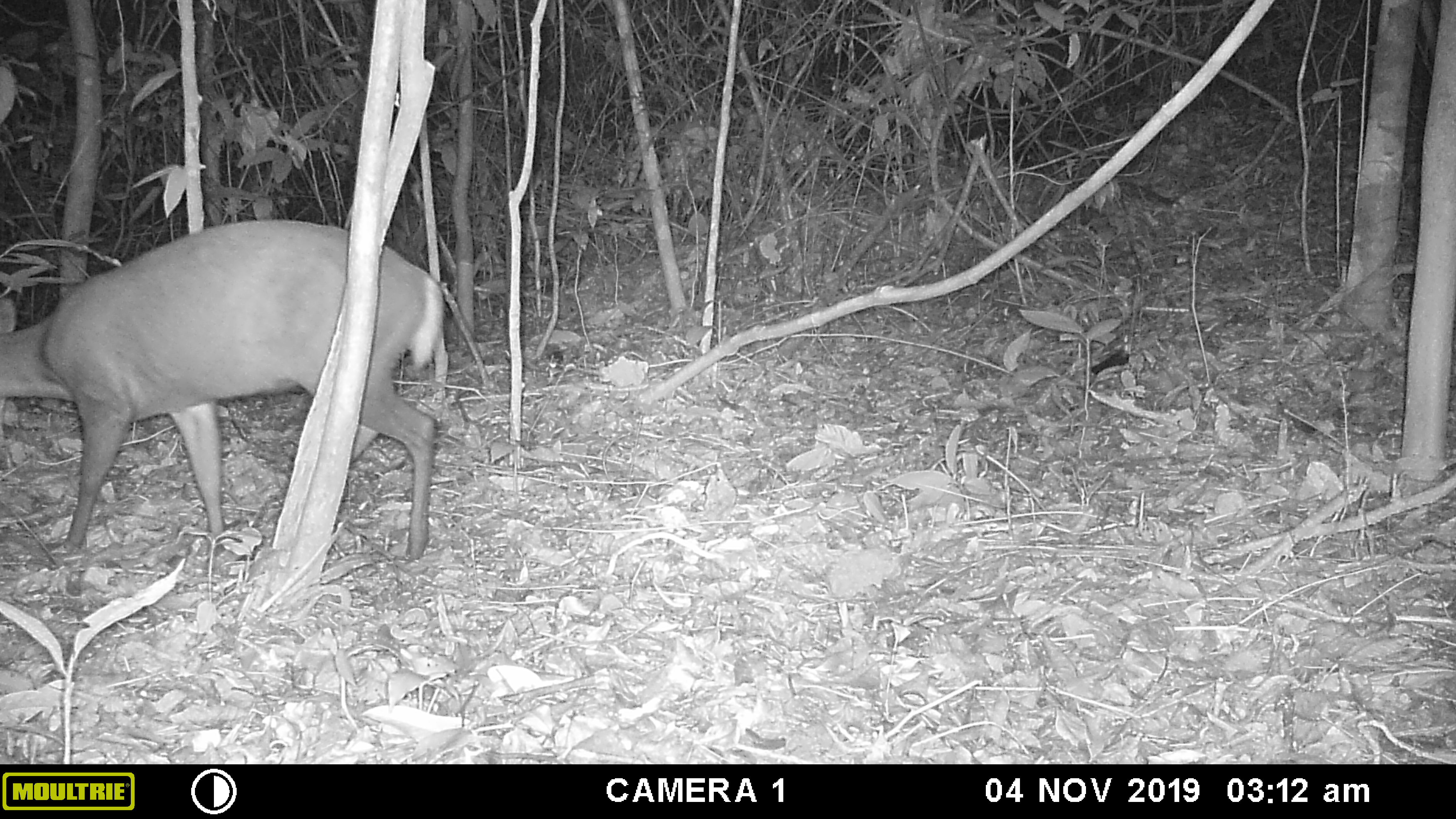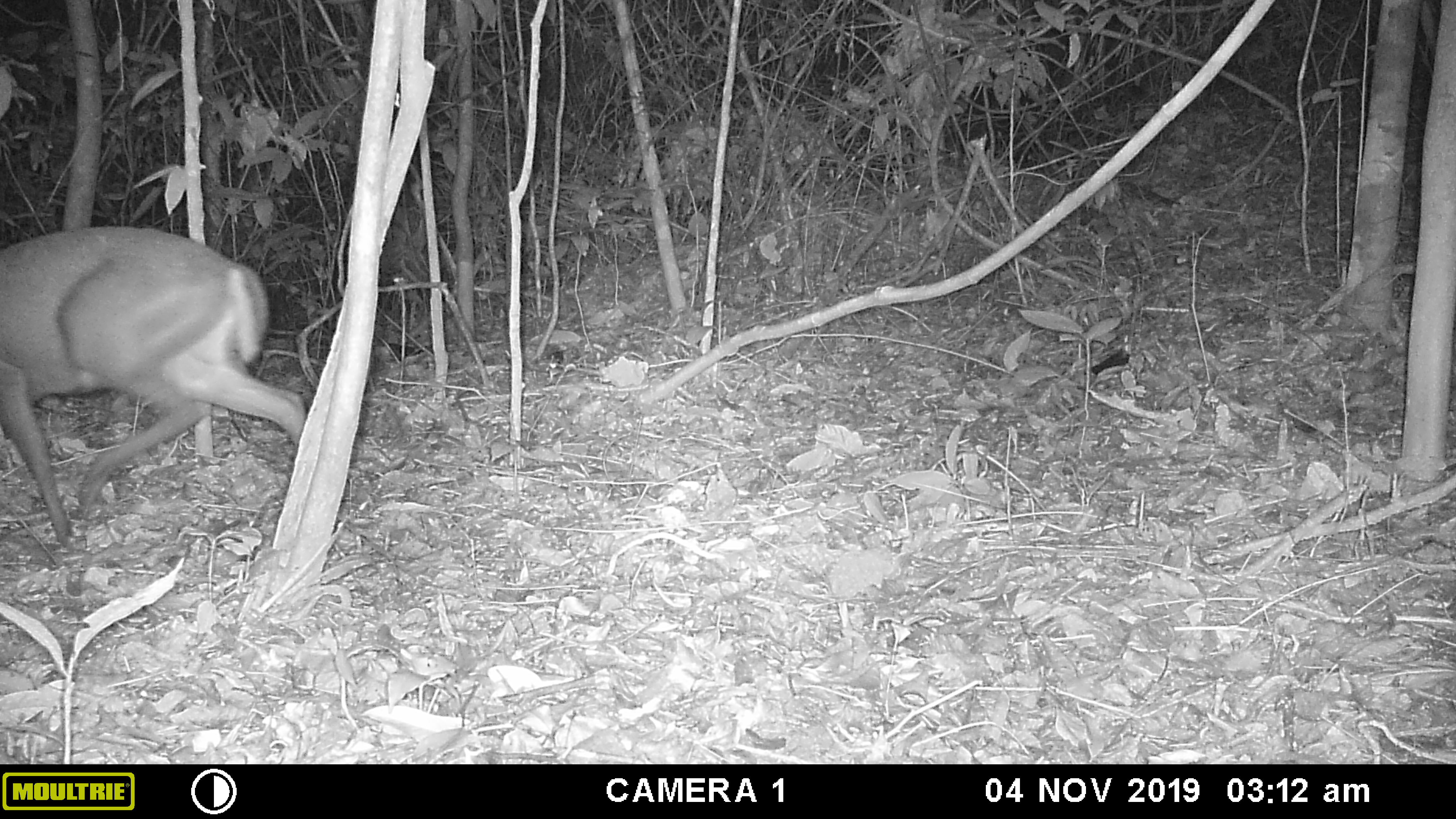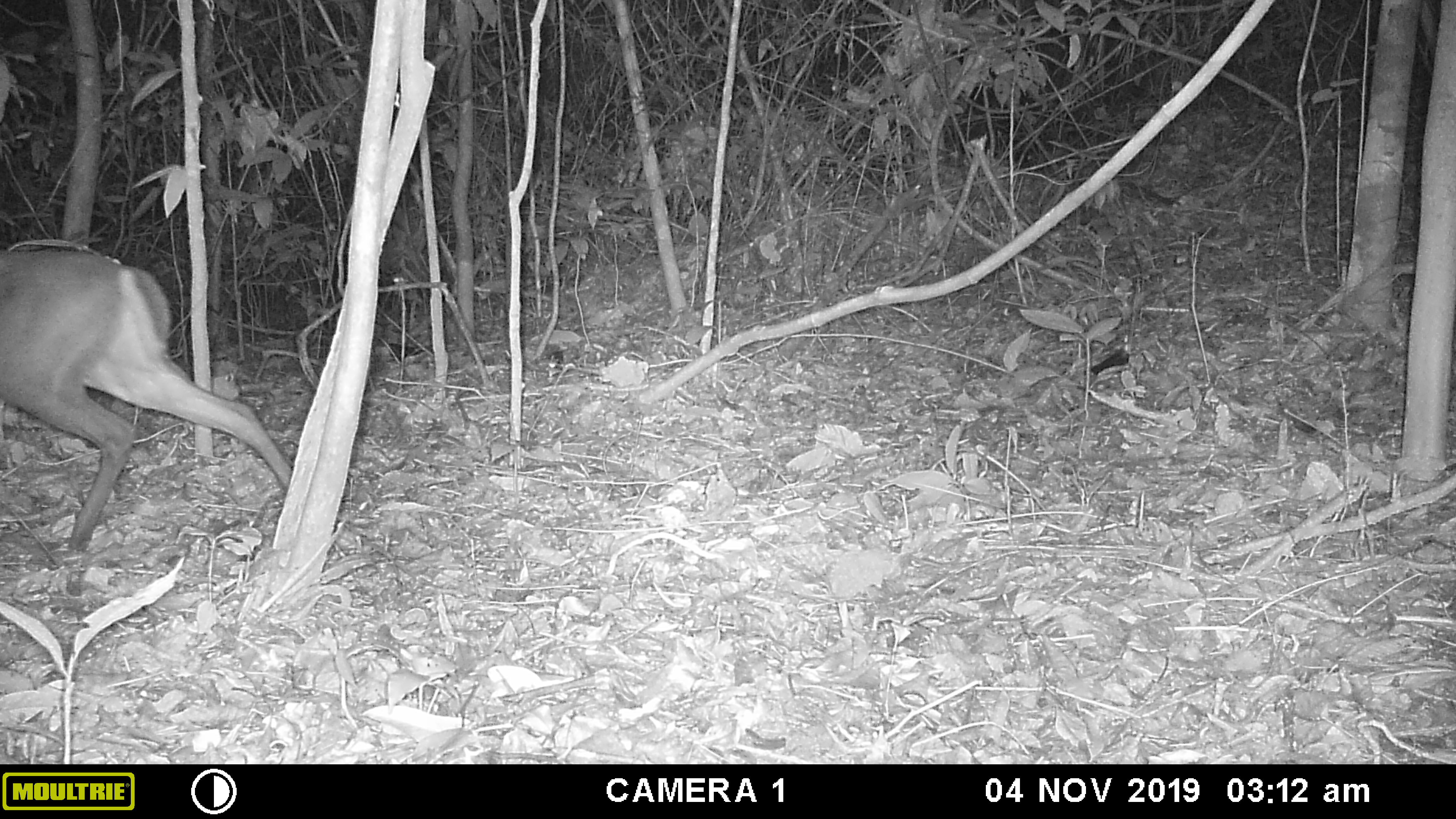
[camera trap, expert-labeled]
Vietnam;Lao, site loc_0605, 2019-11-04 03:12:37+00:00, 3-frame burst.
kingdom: Animalia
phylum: Chordata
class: Mammalia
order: Artiodactyla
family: Cervidae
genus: Muntiacus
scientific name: Muntiacus rooseveltorum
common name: roosevelt's muntjac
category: roosevelts muntjac group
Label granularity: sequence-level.